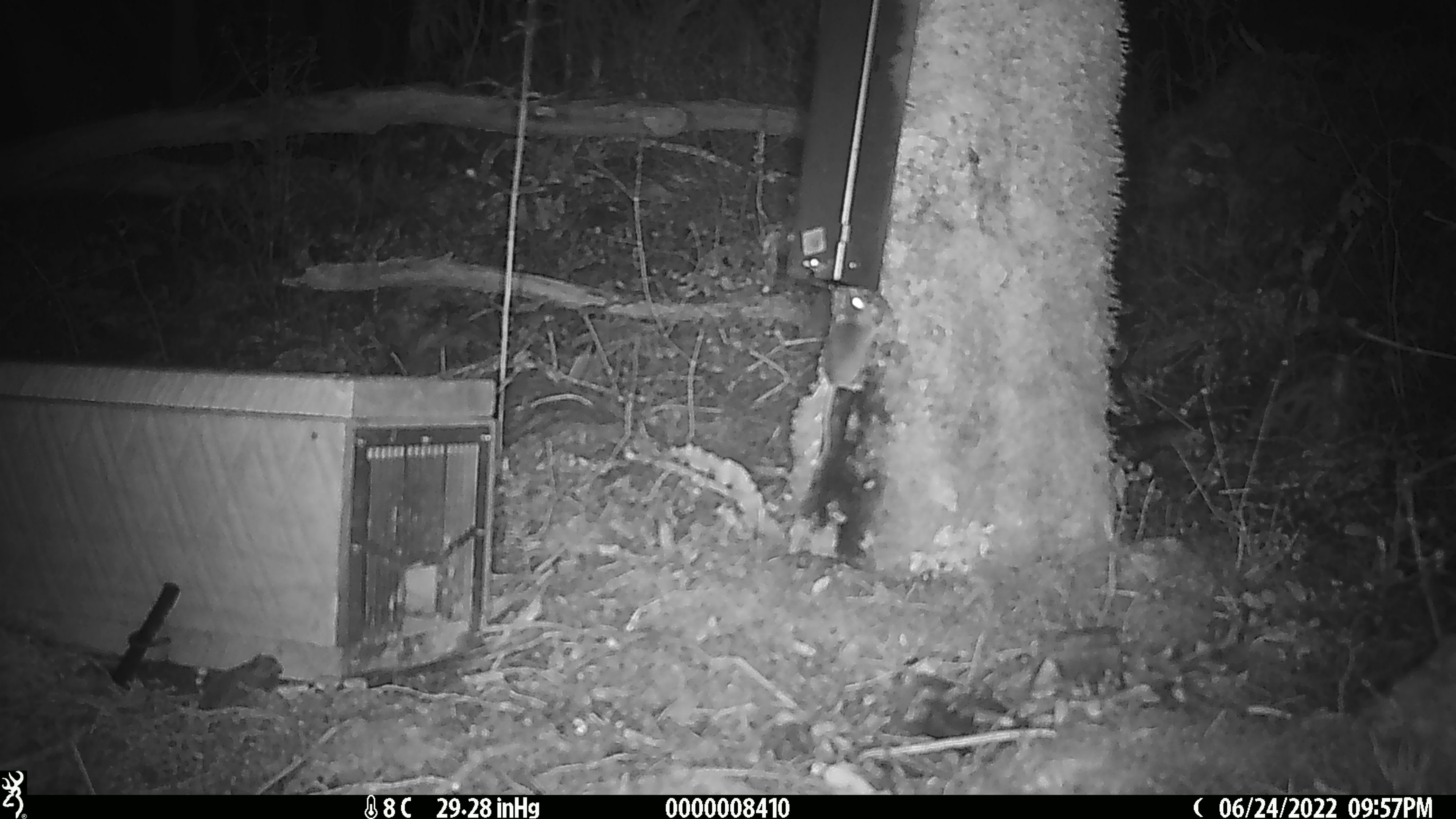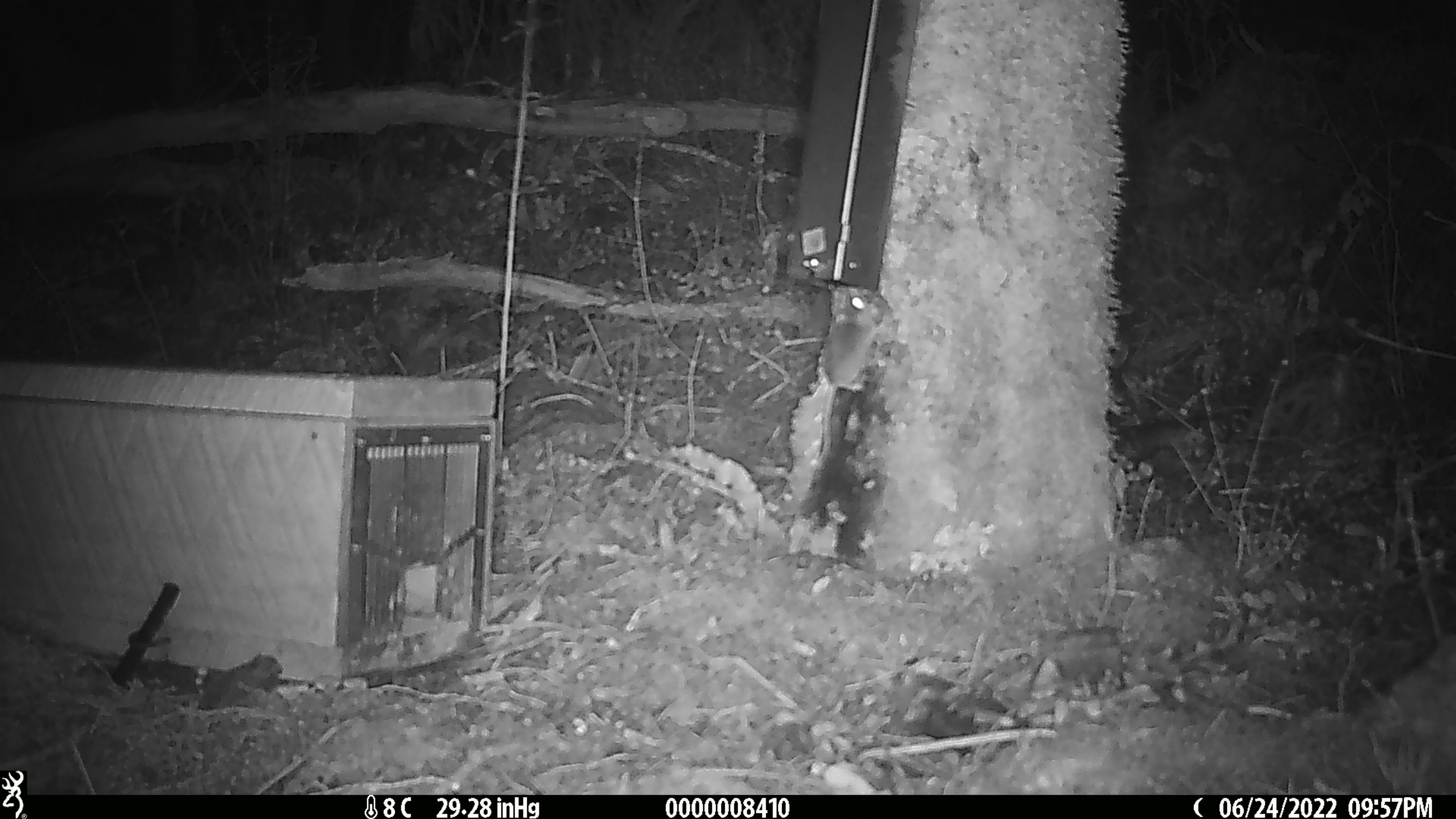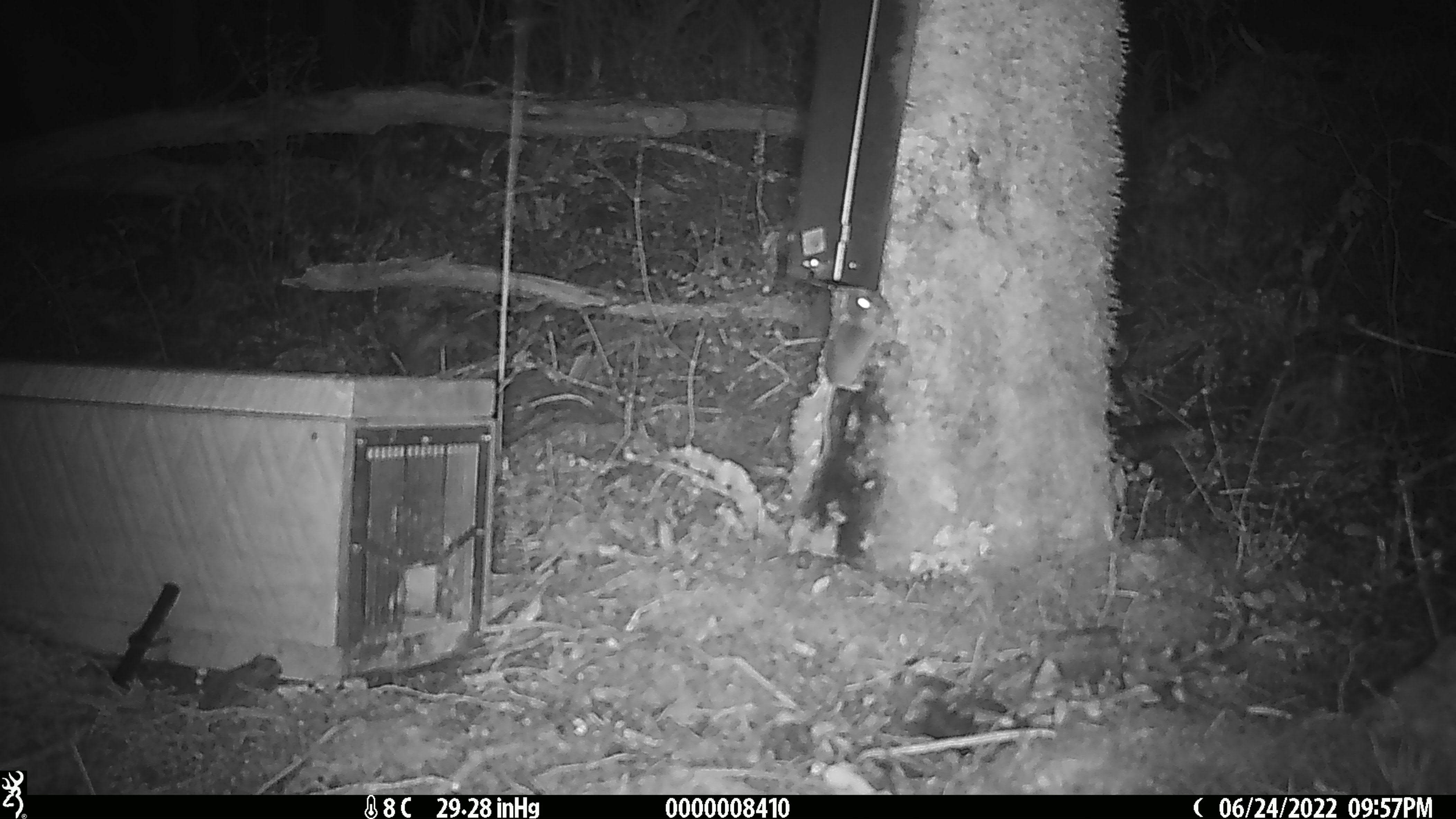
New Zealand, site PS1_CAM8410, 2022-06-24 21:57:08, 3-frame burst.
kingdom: Animalia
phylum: Chordata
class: Mammalia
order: Rodentia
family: Muridae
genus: Mus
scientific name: Mus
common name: mouse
Mouse (Mus).